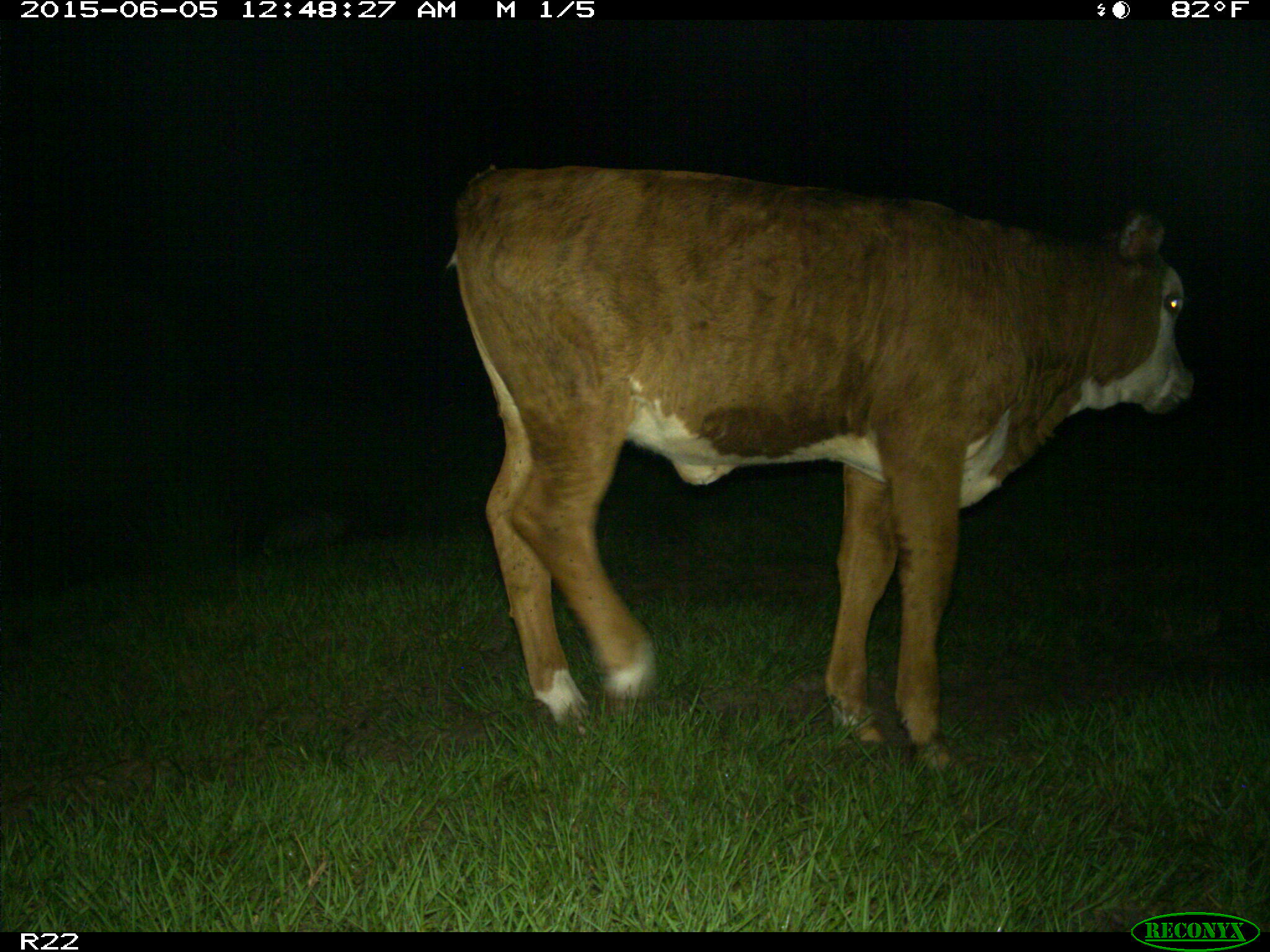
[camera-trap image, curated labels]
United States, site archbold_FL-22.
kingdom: Animalia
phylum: Chordata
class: Mammalia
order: Artiodactyla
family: Bovidae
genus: Bos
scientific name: Bos taurus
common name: domestic cow